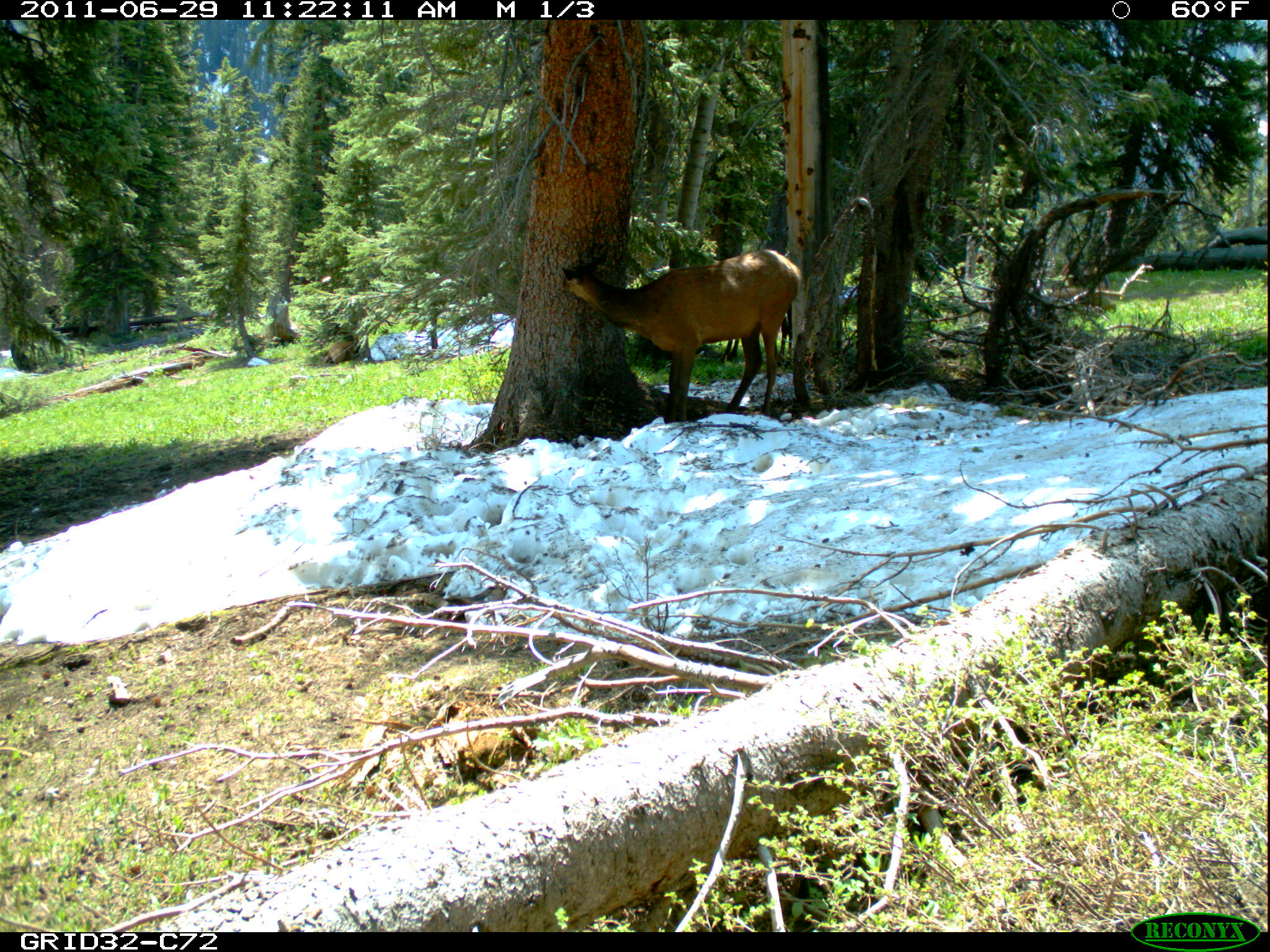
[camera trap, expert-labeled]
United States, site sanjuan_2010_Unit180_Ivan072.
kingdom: Animalia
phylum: Chordata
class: Mammalia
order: Artiodactyla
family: Cervidae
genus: Cervus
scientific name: Cervus elaphus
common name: red deer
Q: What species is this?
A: Cervus elaphus (red deer).